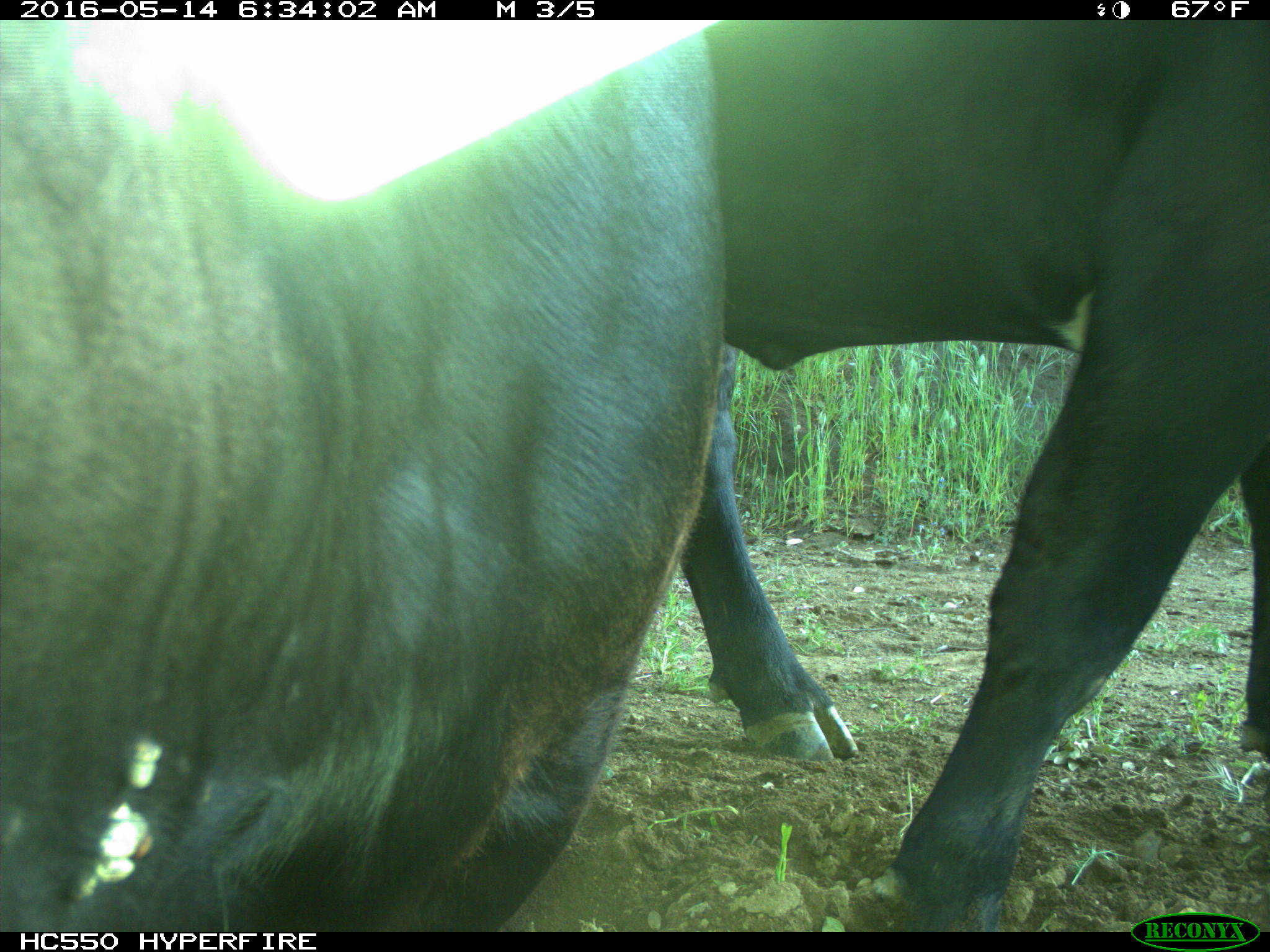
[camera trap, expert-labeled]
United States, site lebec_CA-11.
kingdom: Animalia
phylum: Chordata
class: Mammalia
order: Artiodactyla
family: Bovidae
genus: Bos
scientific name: Bos taurus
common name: domestic cow